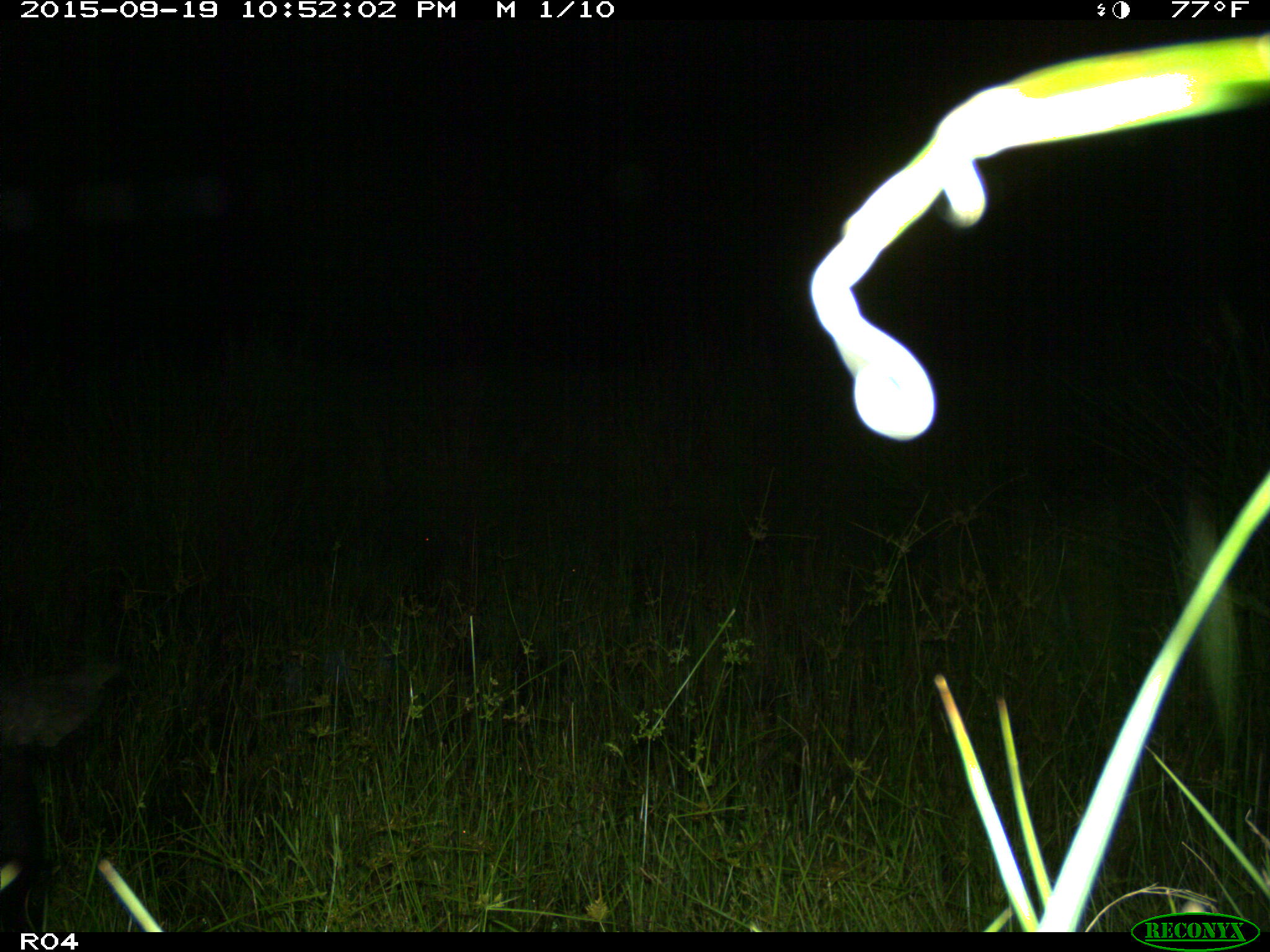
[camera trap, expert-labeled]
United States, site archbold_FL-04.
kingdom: Animalia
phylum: Chordata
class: Mammalia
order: Artiodactyla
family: Suidae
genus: Sus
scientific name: Sus scrofa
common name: wild boar